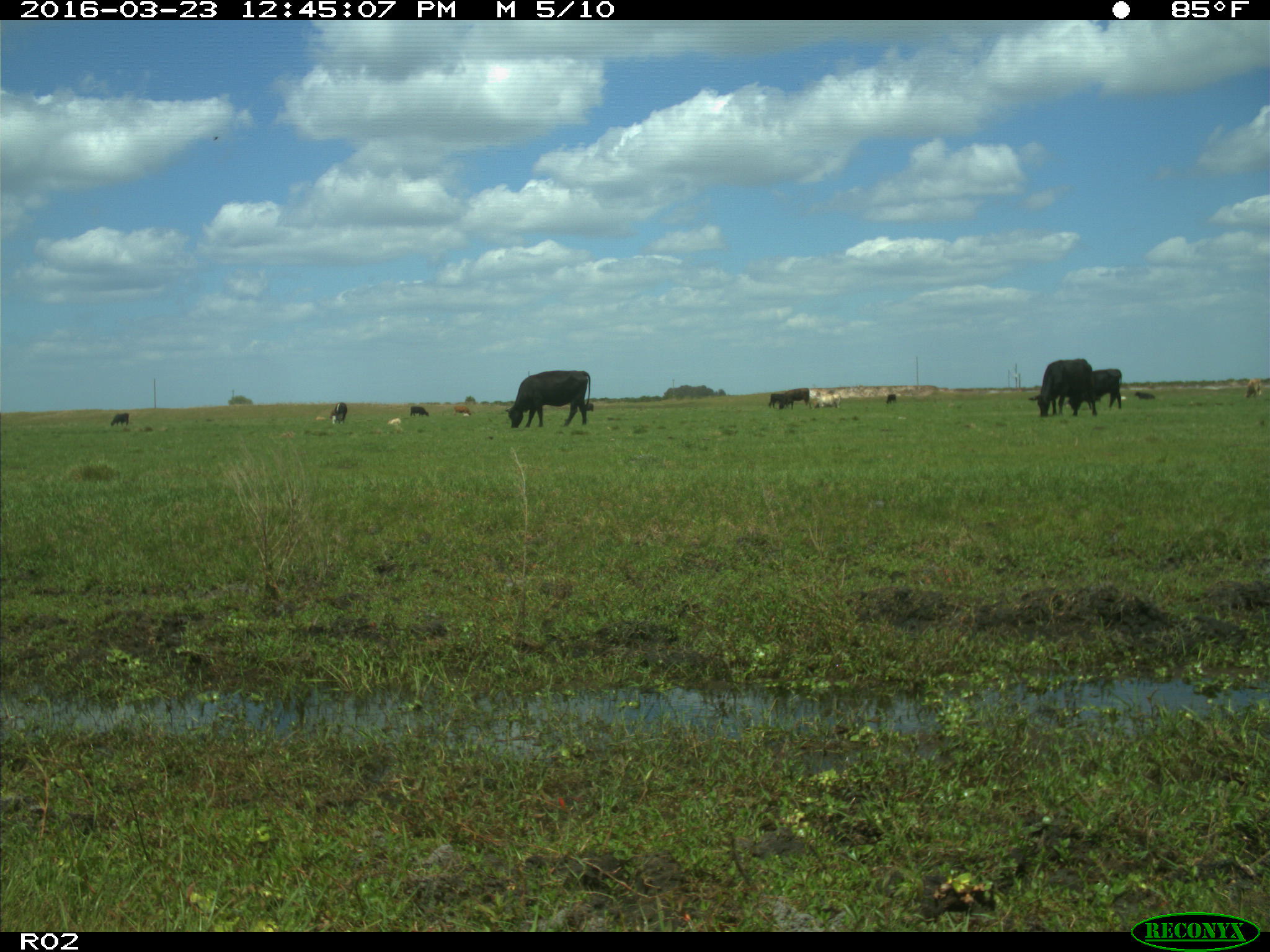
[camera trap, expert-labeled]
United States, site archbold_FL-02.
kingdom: Animalia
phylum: Chordata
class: Mammalia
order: Artiodactyla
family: Bovidae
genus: Bos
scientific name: Bos taurus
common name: domestic cow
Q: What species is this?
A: Bos taurus (domestic cow).